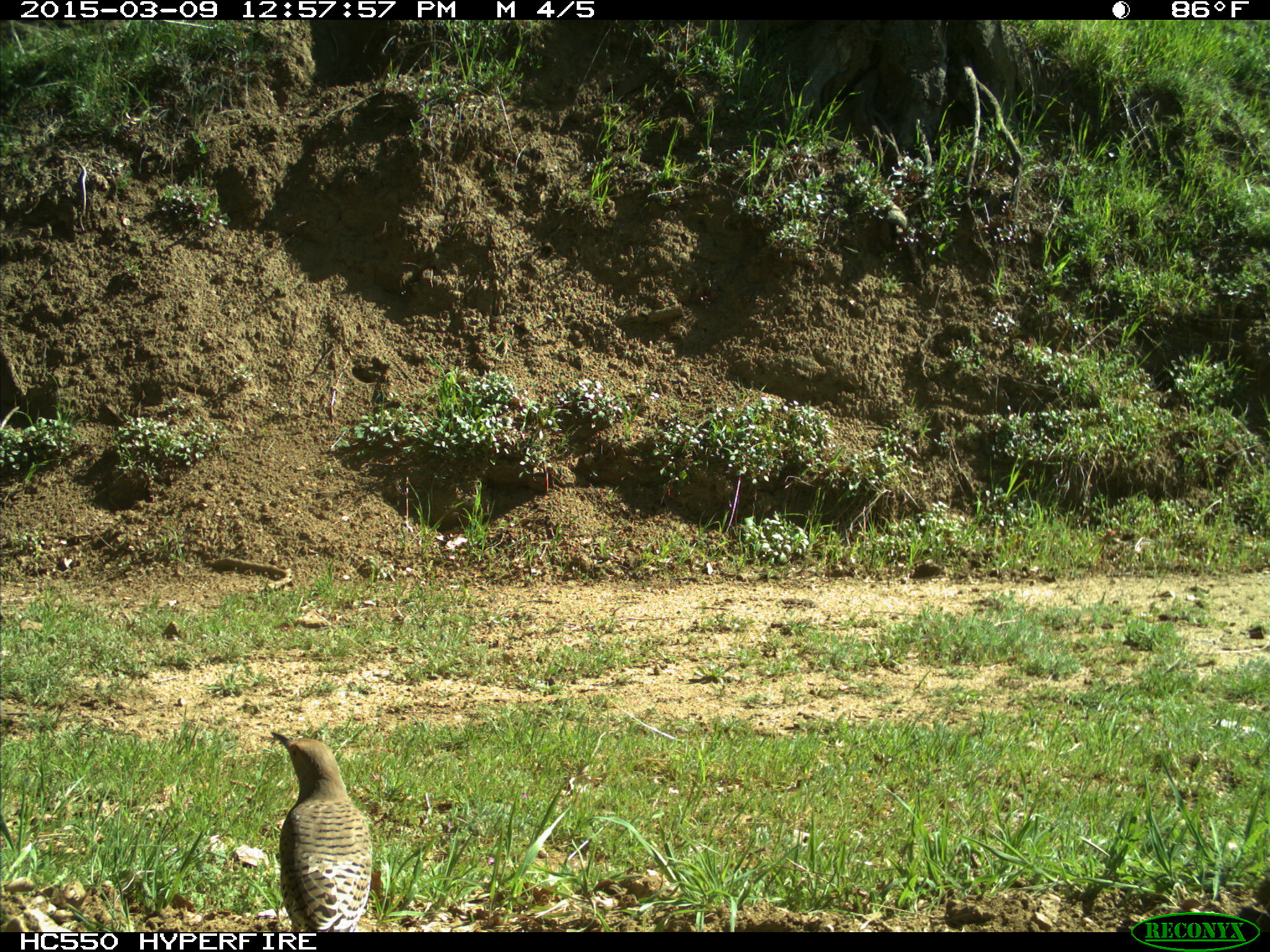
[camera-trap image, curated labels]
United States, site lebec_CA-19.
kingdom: Animalia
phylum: Chordata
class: Aves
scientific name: Aves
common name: birds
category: unidentified bird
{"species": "unidentified bird (birds) (Aves)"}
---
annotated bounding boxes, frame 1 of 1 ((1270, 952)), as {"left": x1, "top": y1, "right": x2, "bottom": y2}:
animal: {"left": 270, "top": 731, "right": 374, "bottom": 932}